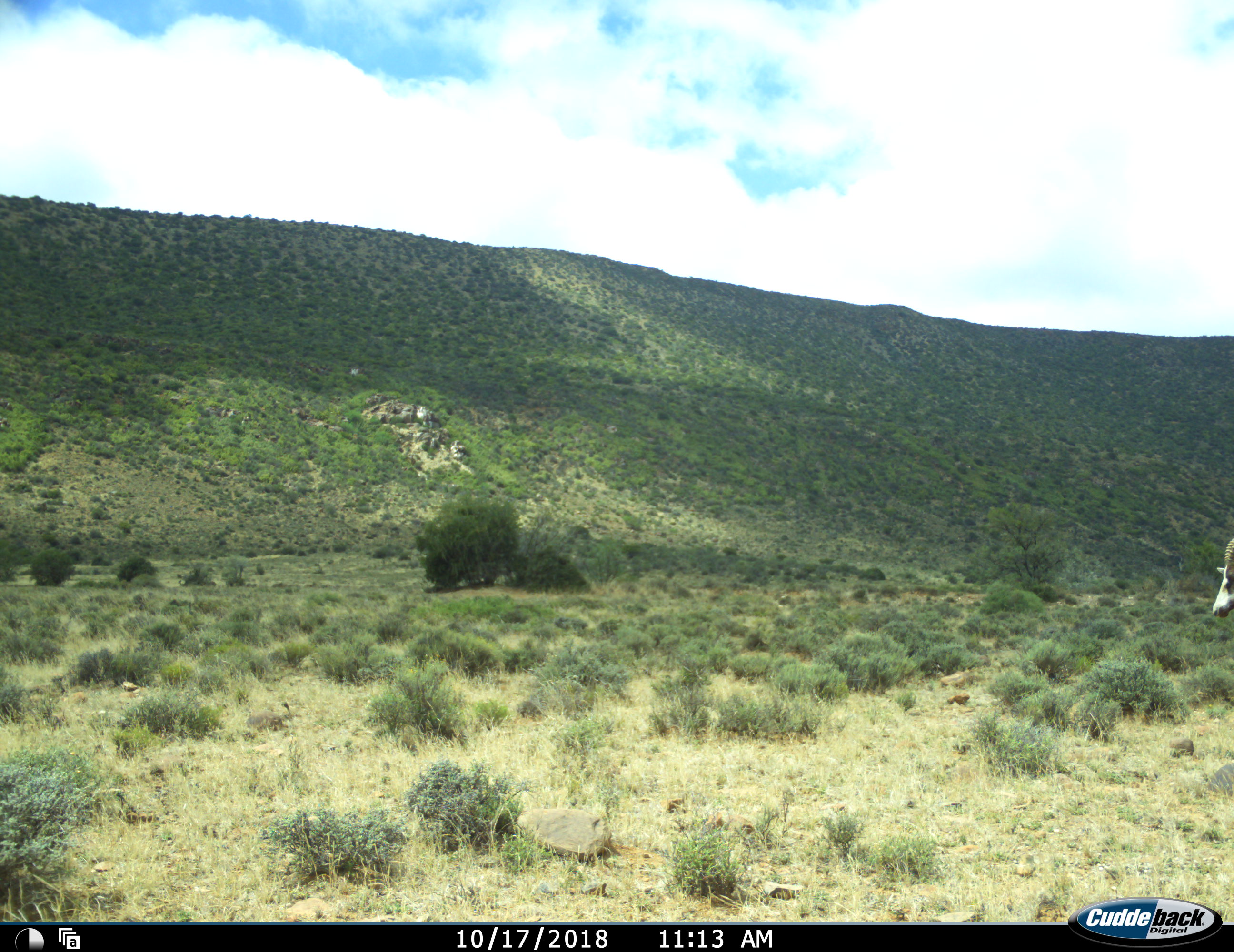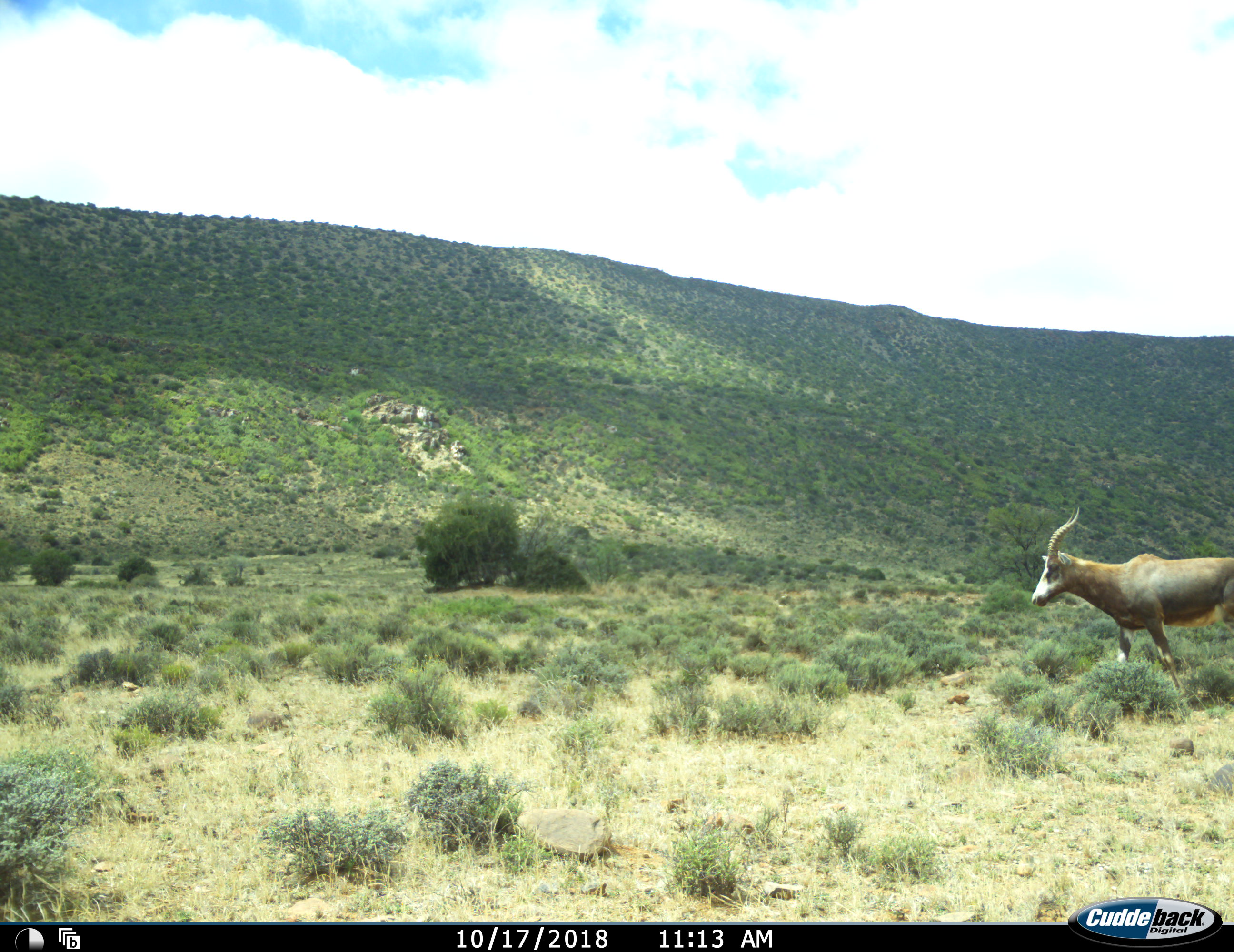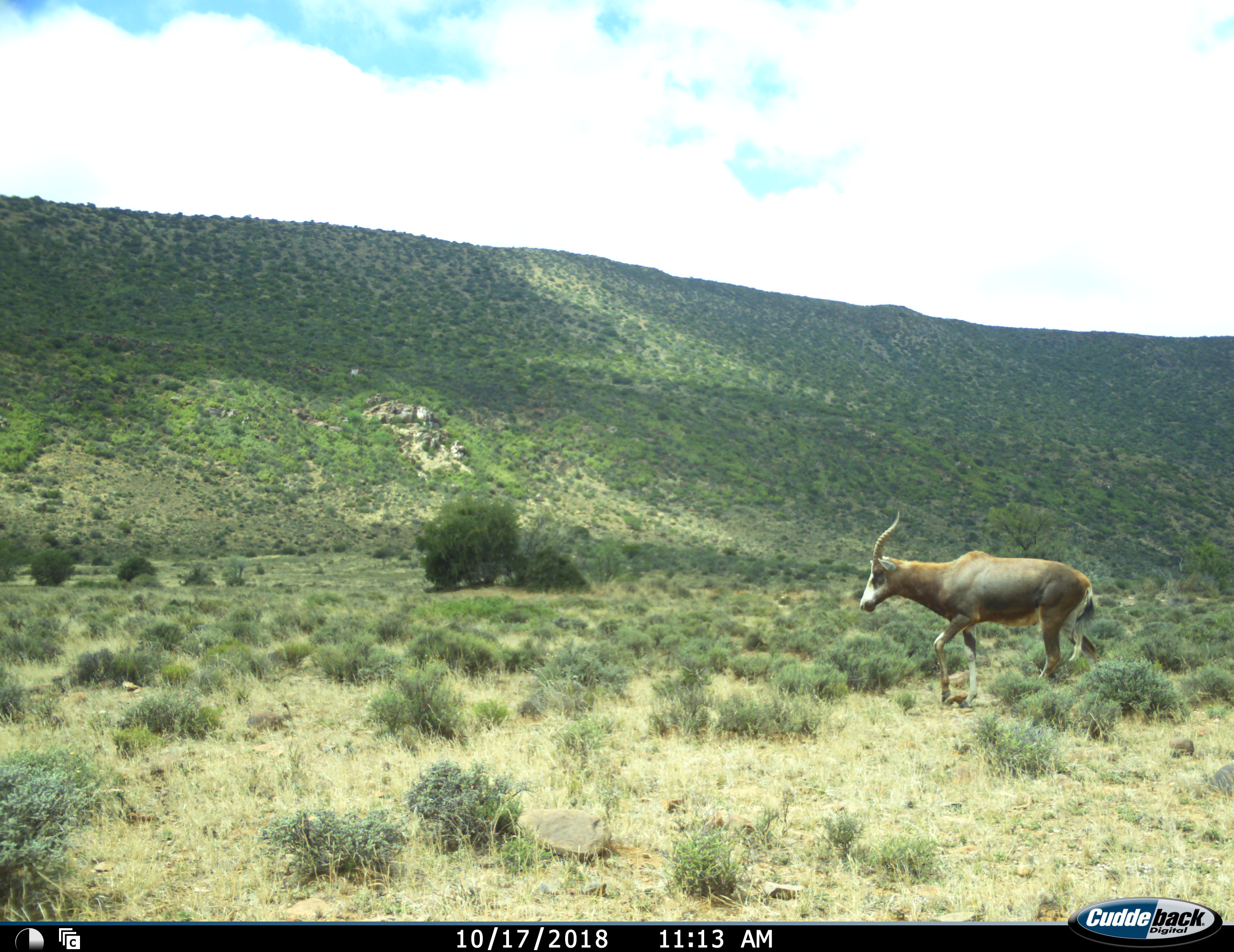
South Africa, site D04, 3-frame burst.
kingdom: Animalia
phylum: Chordata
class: Mammalia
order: Artiodactyla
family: Bovidae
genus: Damaliscus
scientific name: Damaliscus pygargus phillipsi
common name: blesbok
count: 1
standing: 12%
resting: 0%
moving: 100%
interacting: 0%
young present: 0%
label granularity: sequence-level